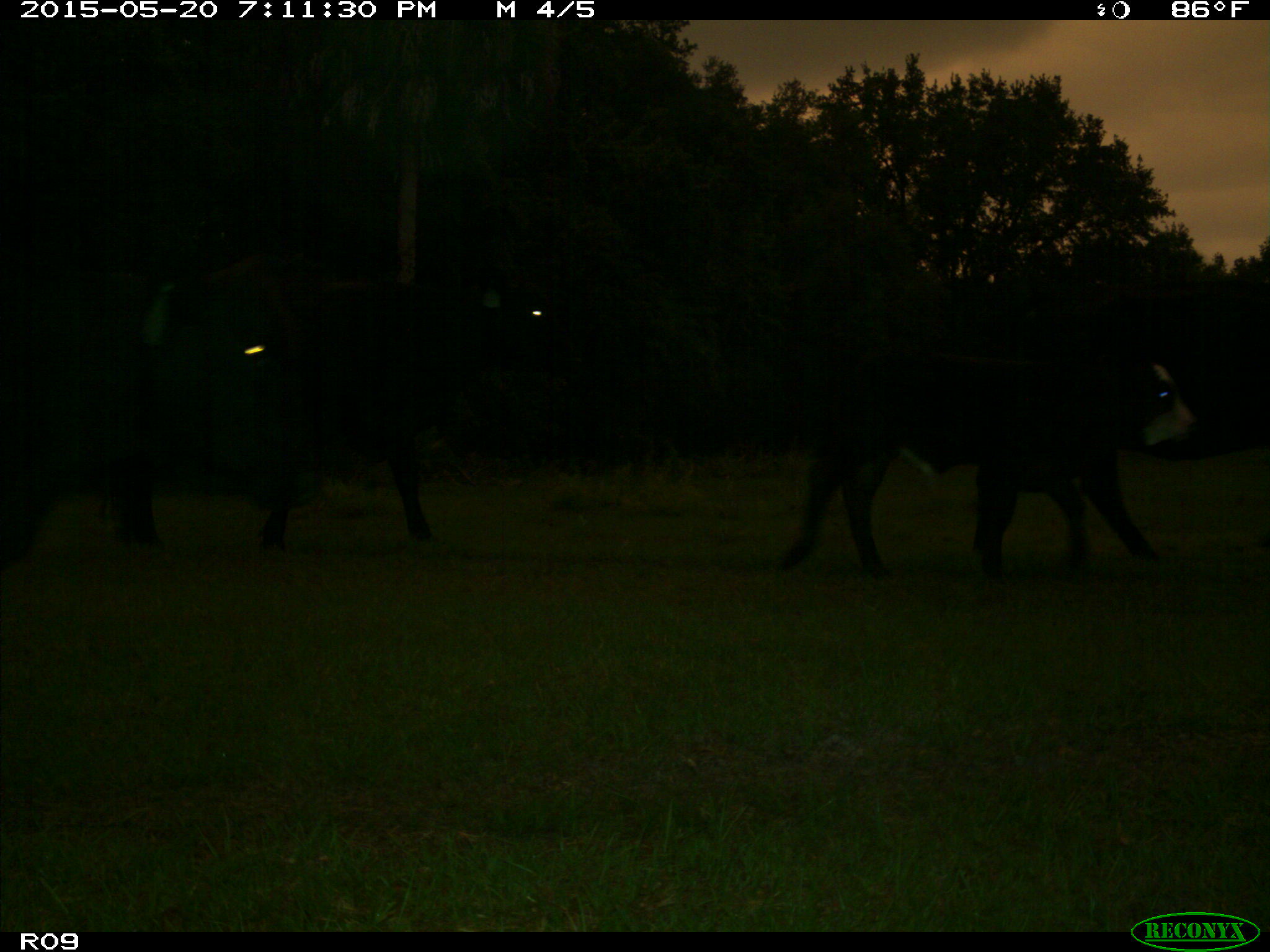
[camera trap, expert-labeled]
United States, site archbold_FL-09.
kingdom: Animalia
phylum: Chordata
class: Mammalia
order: Artiodactyla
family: Bovidae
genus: Bos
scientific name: Bos taurus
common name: domestic cow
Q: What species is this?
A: Bos taurus (domestic cow).